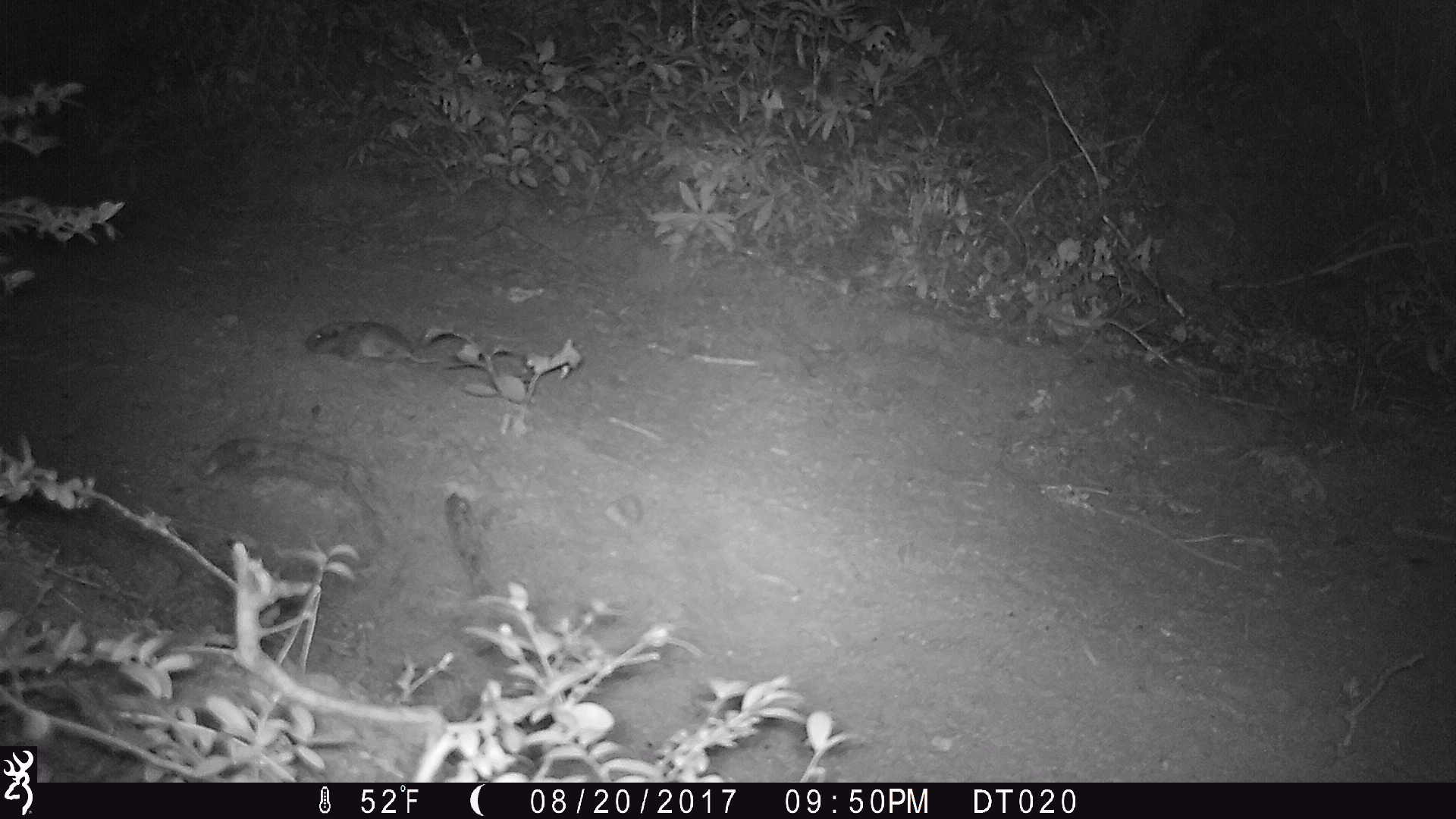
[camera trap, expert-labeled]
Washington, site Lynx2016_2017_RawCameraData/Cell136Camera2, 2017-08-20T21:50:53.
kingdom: Animalia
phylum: Chordata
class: Mammalia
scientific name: Mammalia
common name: small mammal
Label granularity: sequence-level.